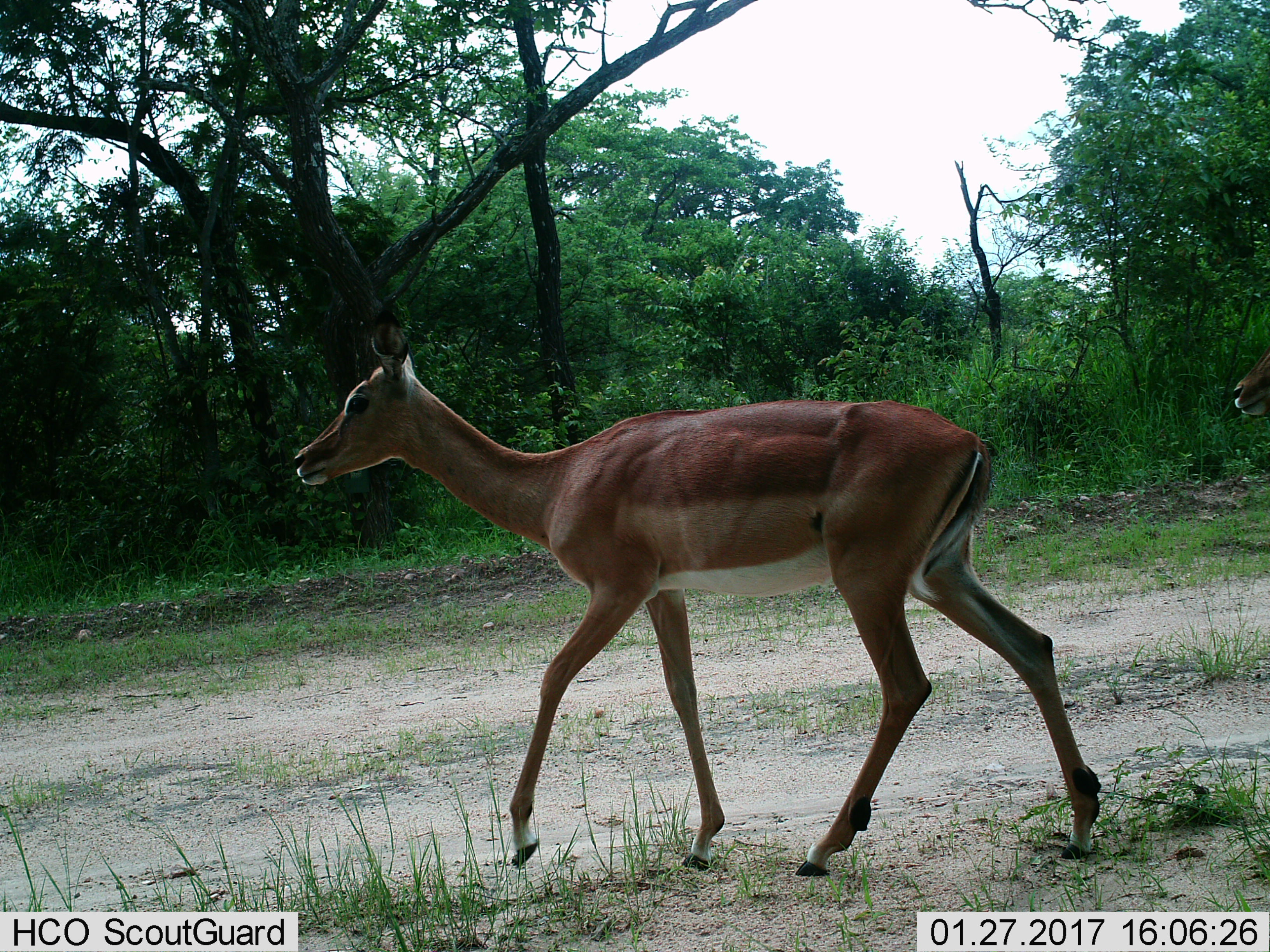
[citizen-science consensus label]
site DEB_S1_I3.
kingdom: Animalia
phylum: Chordata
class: Mammalia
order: Artiodactyla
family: Bovidae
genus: Aepyceros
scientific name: Aepyceros melampus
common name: impala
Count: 1.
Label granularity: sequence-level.